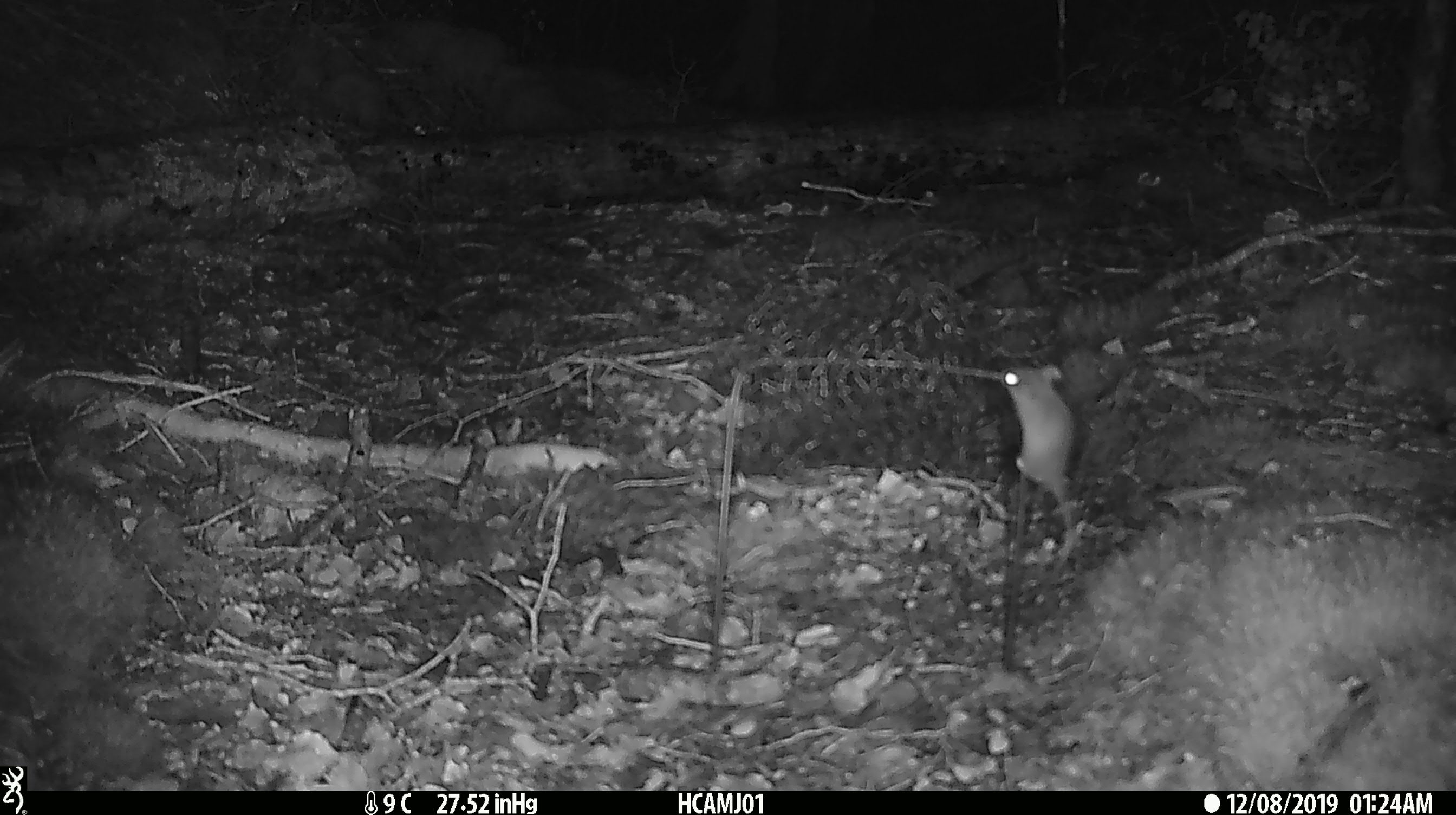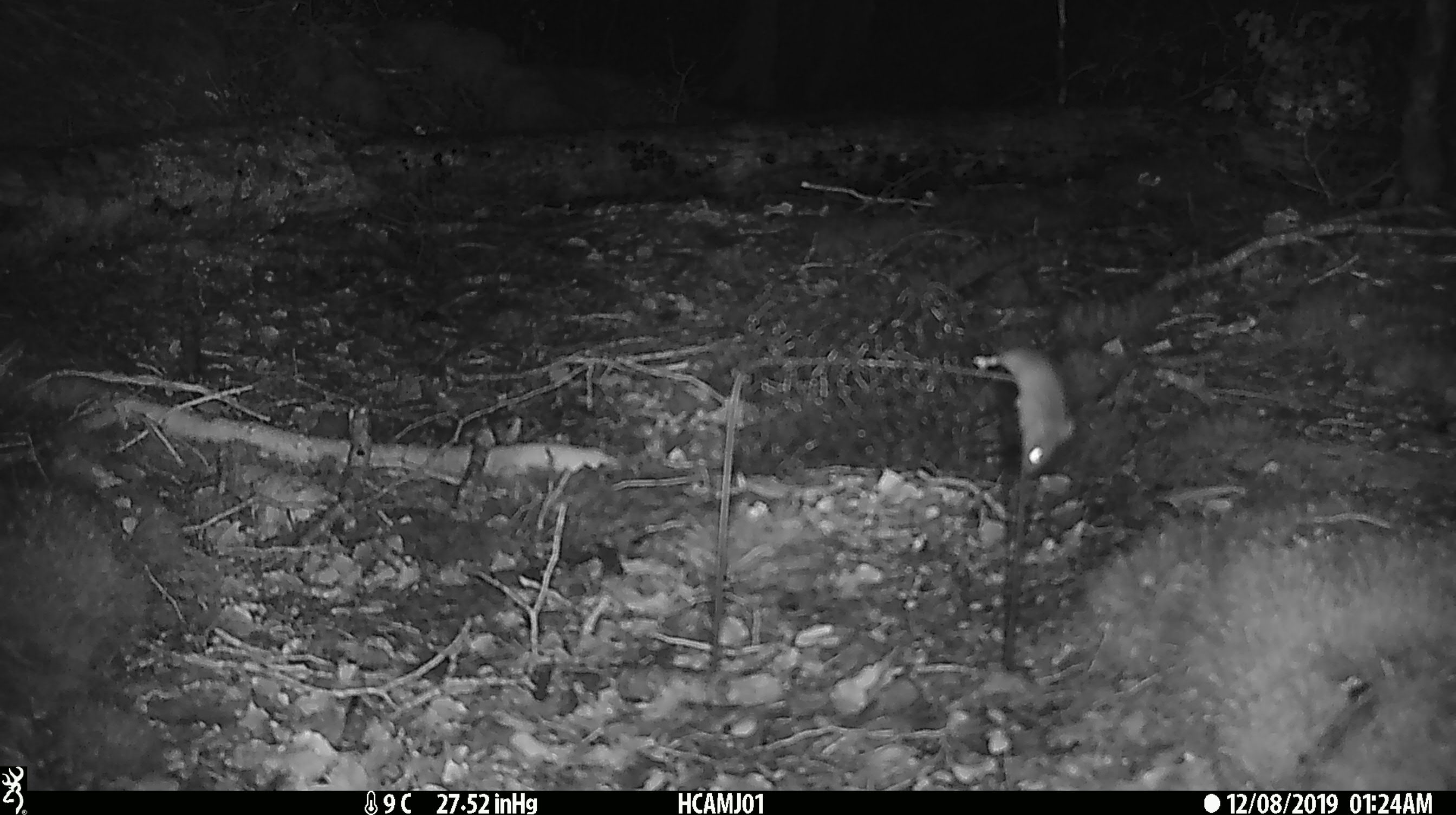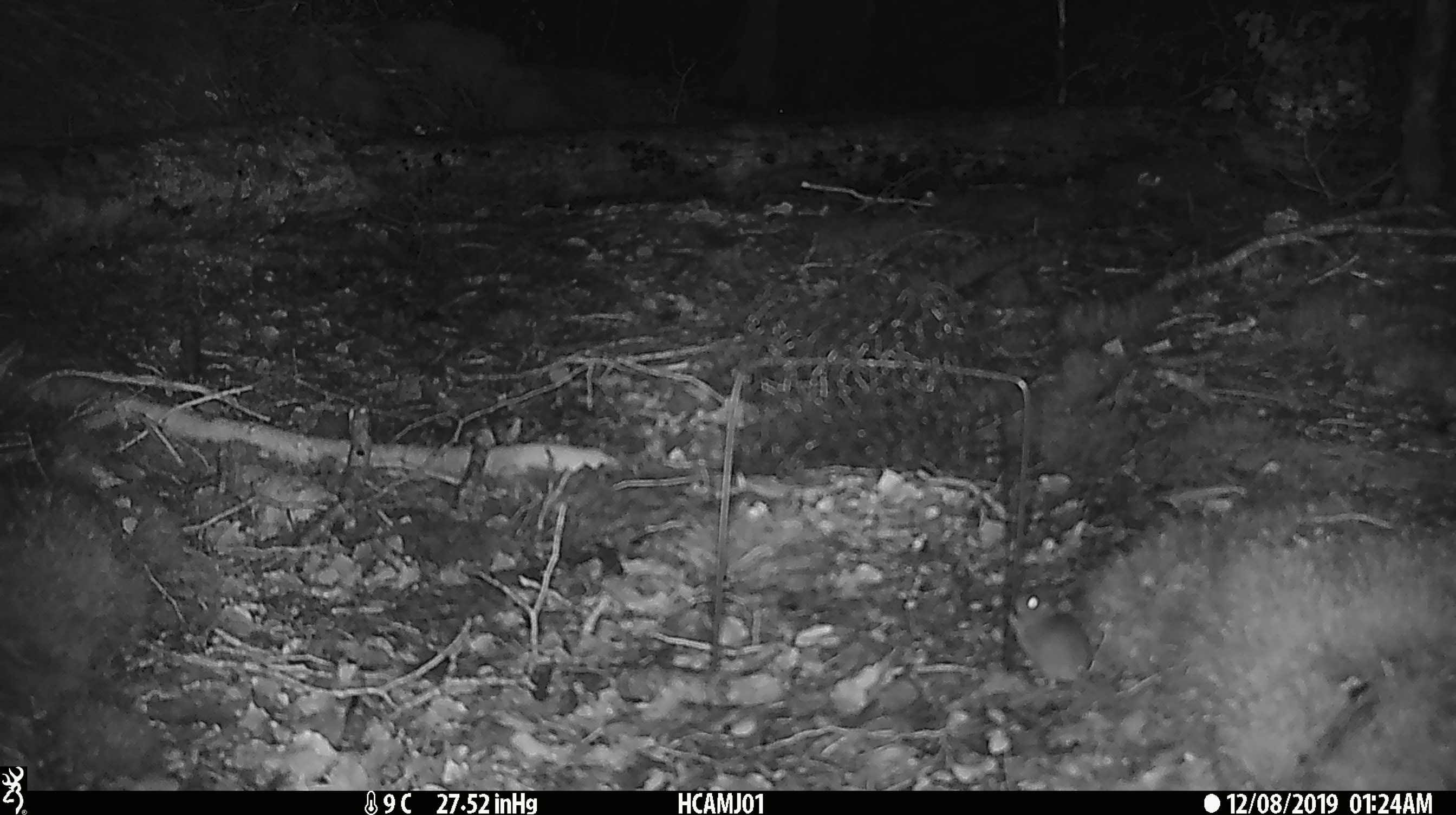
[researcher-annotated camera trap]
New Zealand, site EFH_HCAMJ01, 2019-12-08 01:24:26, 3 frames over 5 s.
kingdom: Animalia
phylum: Chordata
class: Mammalia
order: Rodentia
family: Muridae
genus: Mus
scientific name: Mus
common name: mouse